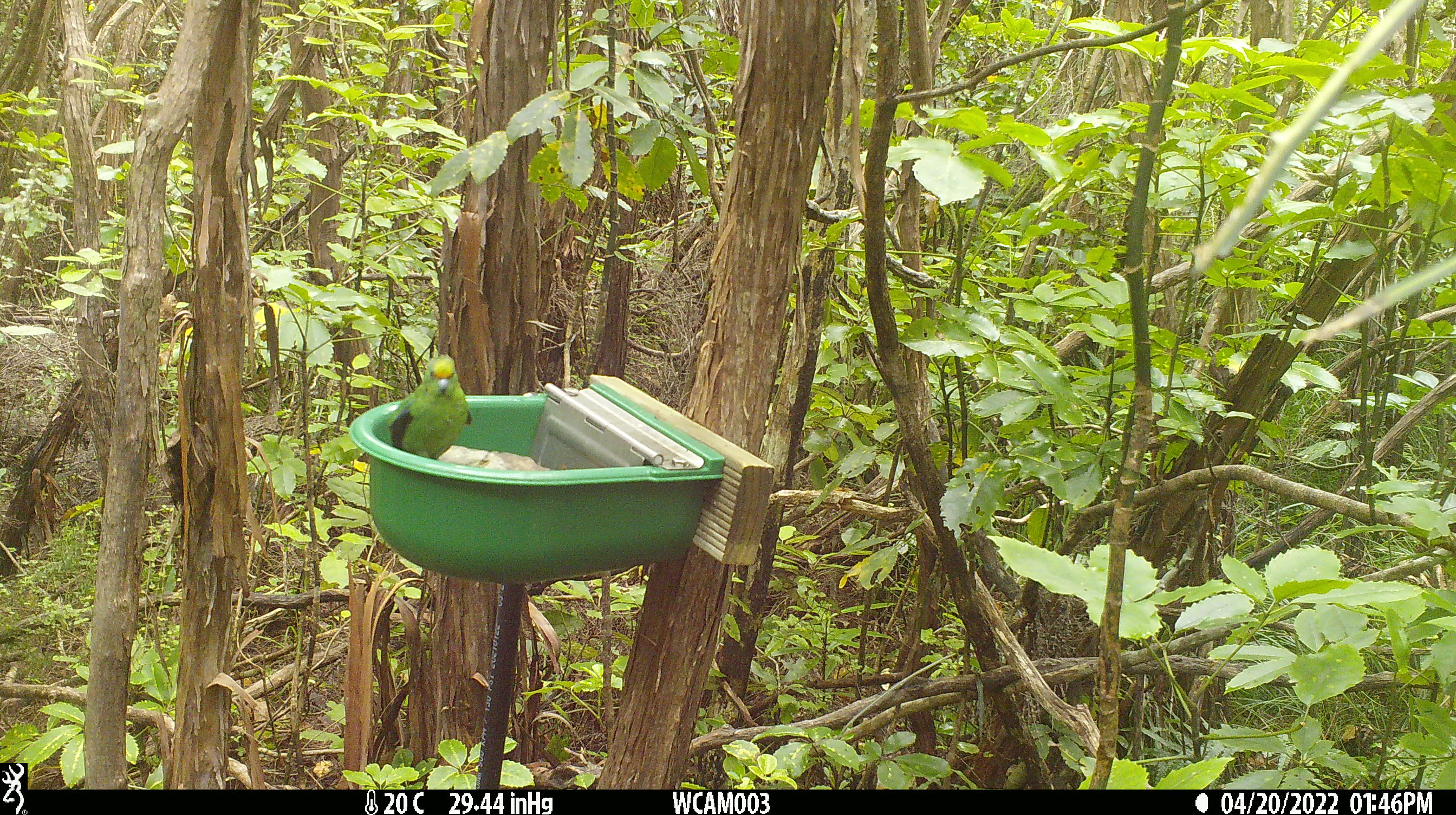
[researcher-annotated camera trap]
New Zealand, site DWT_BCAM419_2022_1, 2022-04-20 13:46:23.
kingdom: Animalia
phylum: Chordata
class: Aves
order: Psittaciformes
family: Psittaculidae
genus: Cyanoramphus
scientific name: Cyanoramphus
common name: parakeet